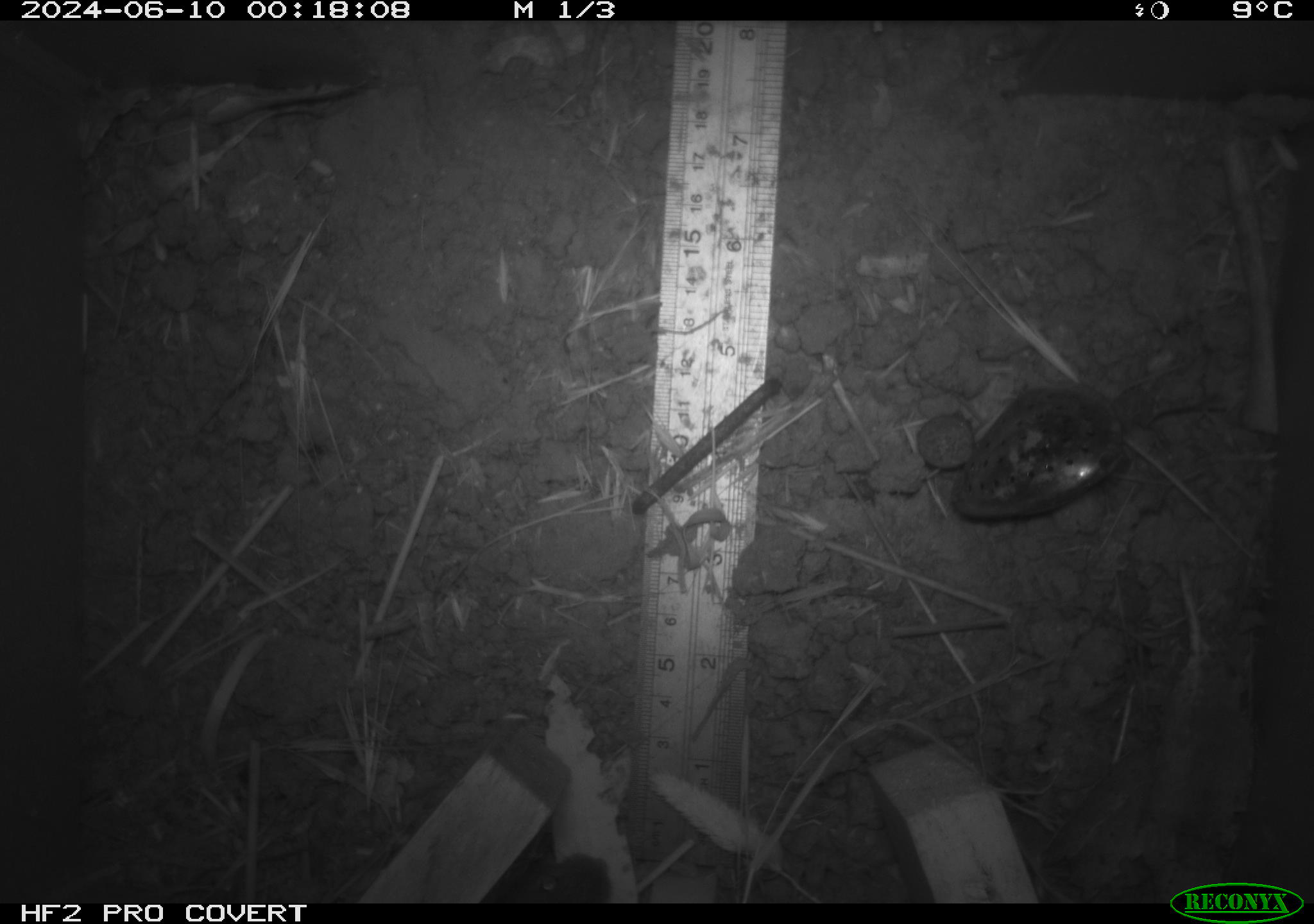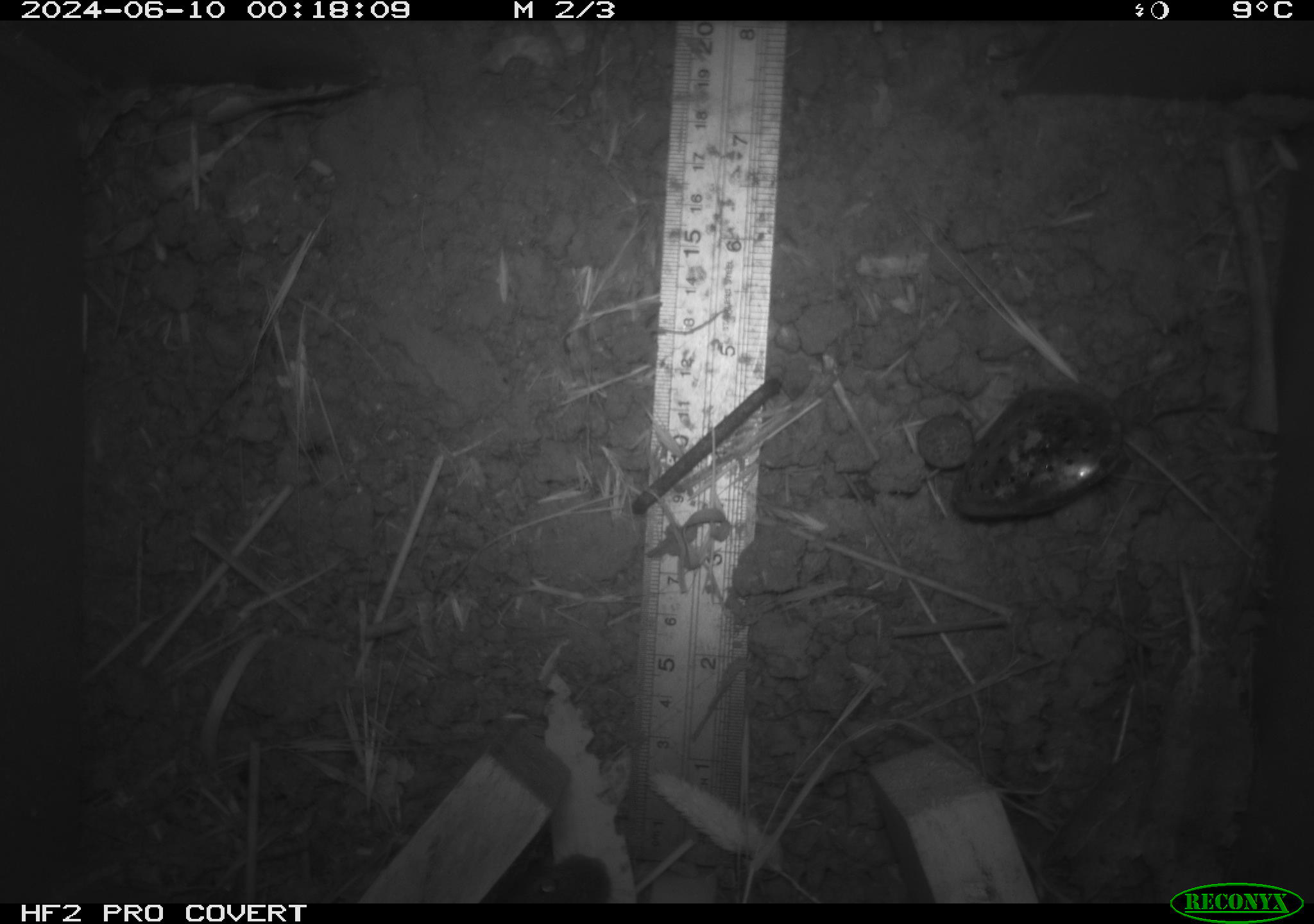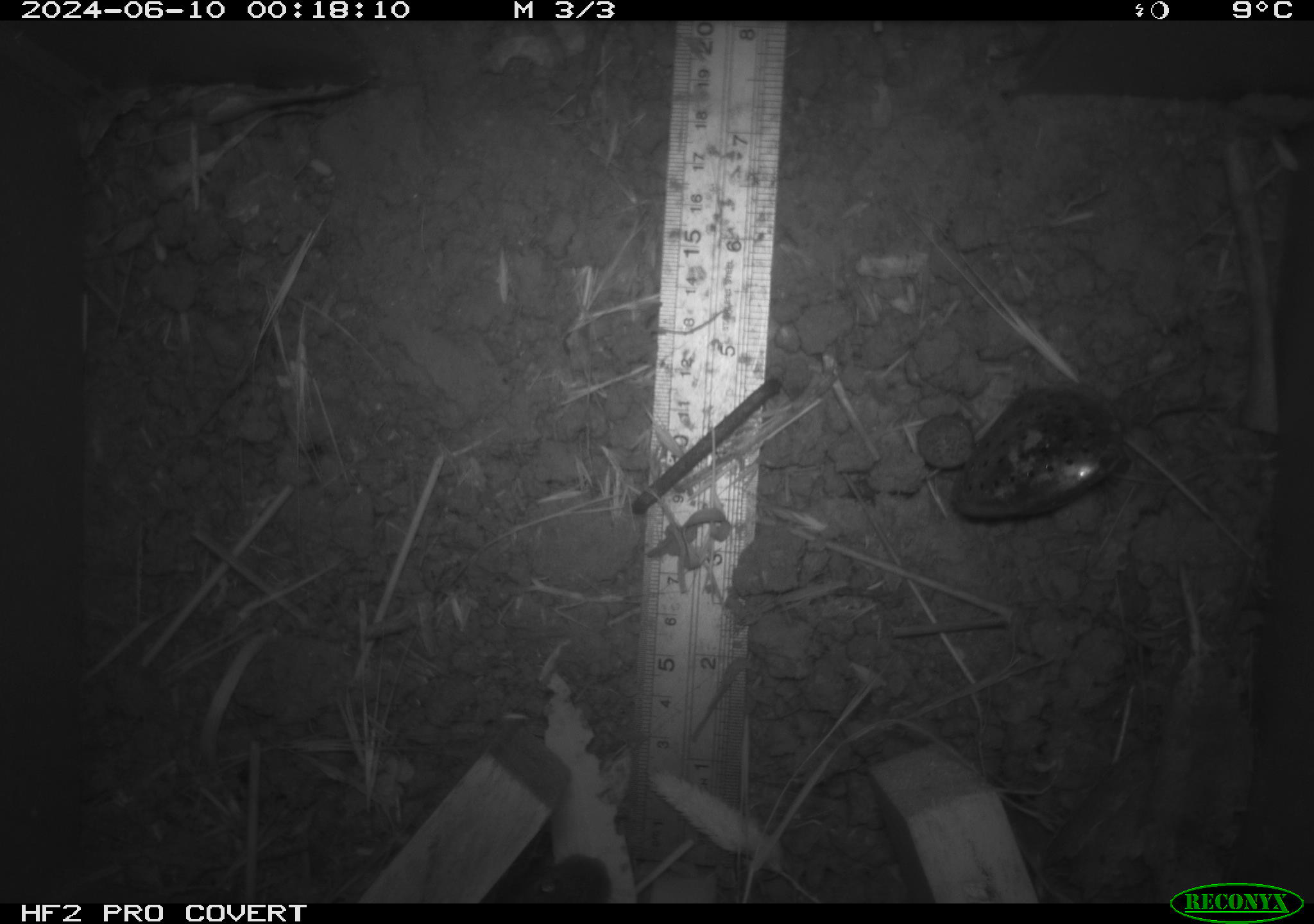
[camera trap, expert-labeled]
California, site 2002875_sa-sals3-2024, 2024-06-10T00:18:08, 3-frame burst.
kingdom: Animalia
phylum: Chordata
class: Mammalia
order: Rodentia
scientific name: Rodentia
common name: rodent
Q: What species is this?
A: Rodent (Rodentia).